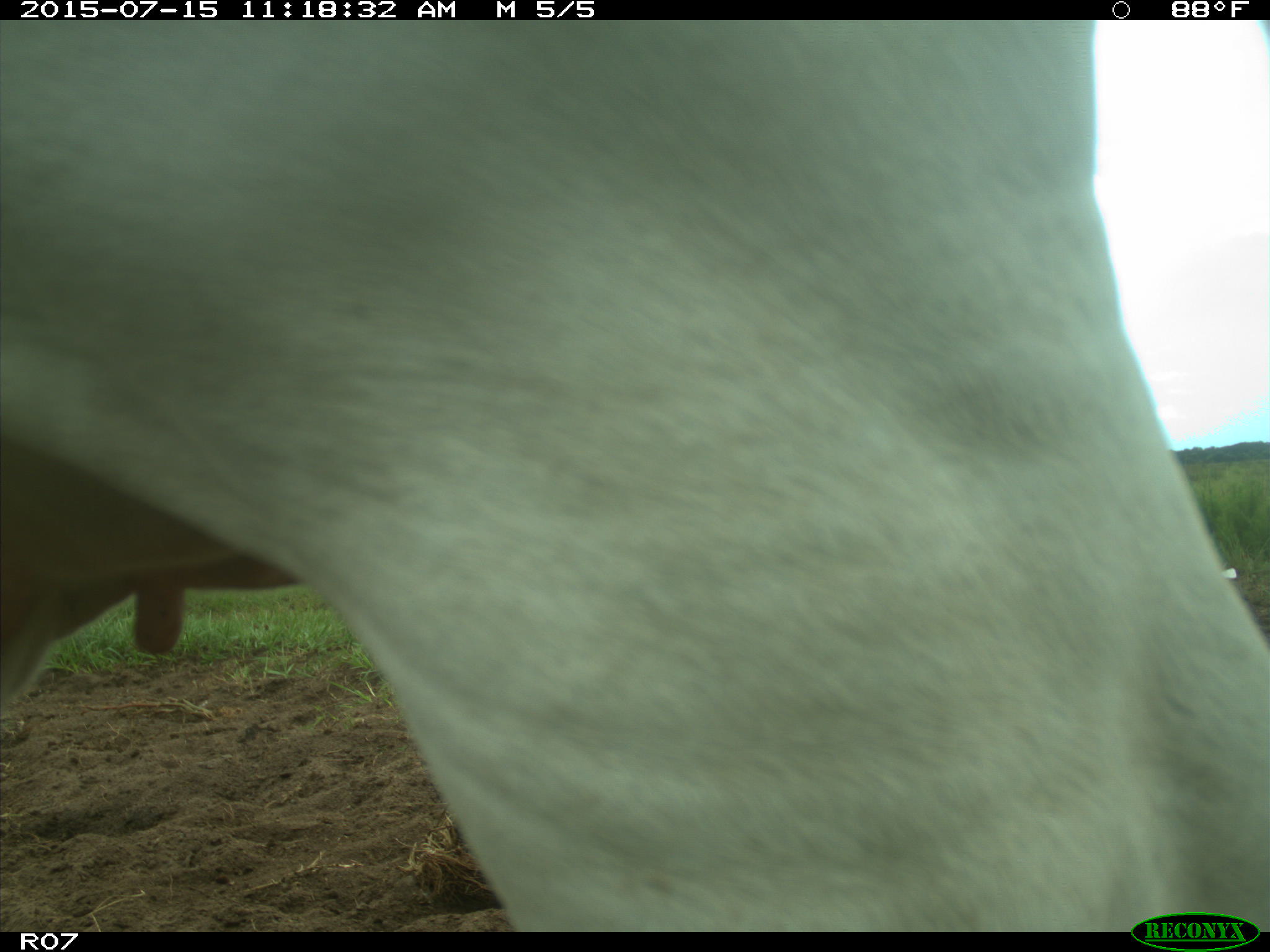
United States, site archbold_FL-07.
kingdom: Animalia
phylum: Chordata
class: Mammalia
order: Artiodactyla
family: Bovidae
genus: Bos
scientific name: Bos taurus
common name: domestic cow